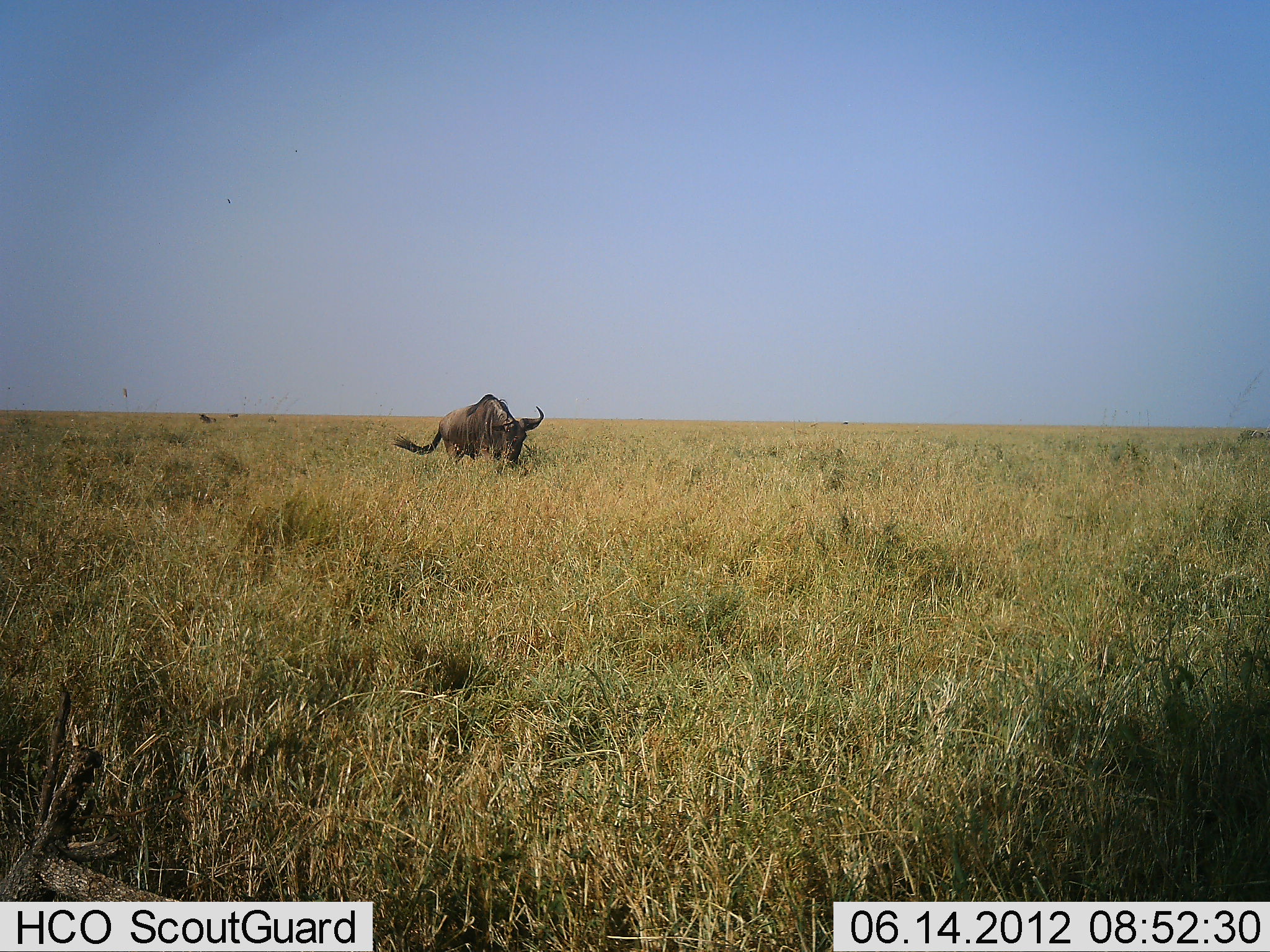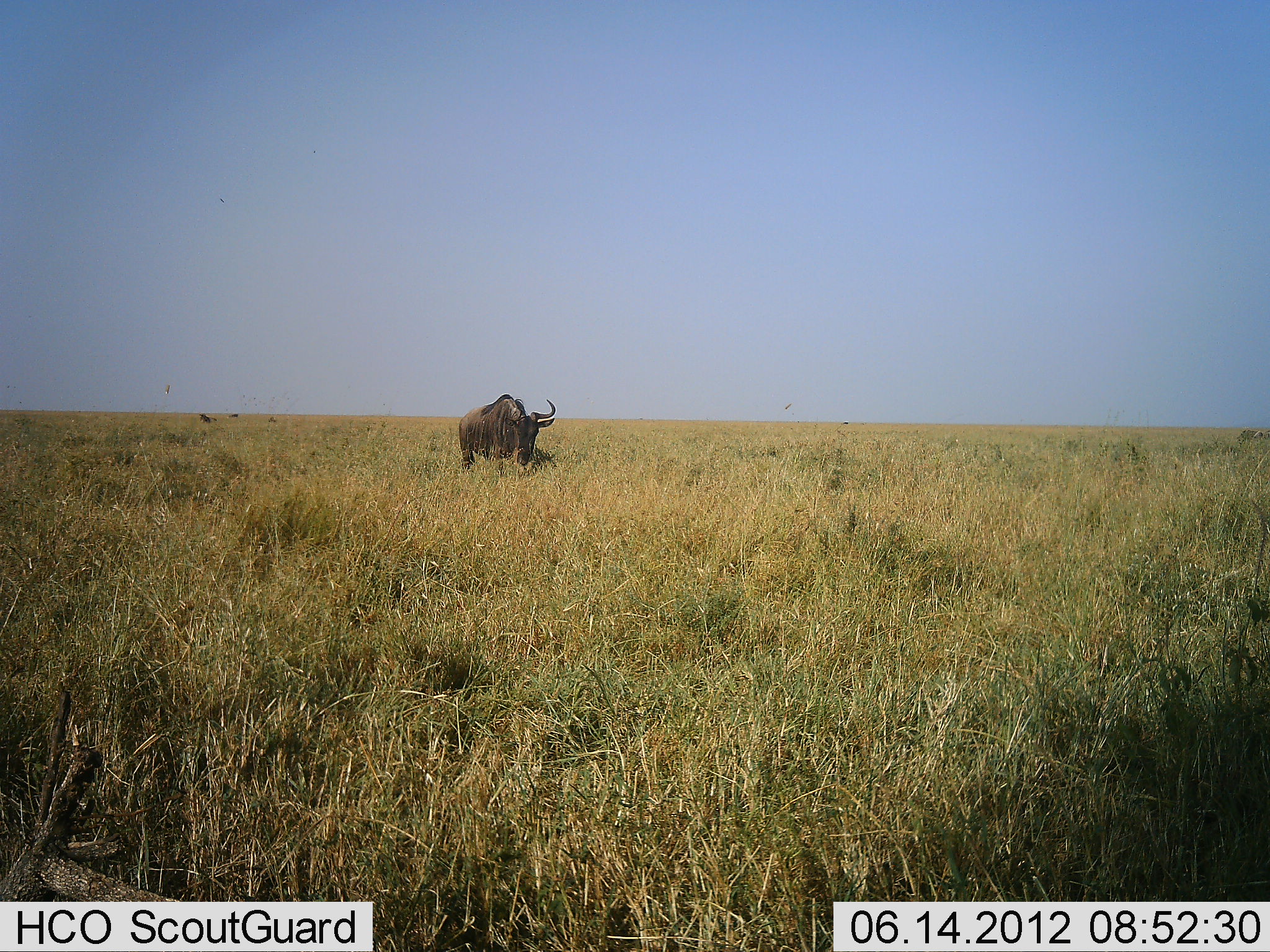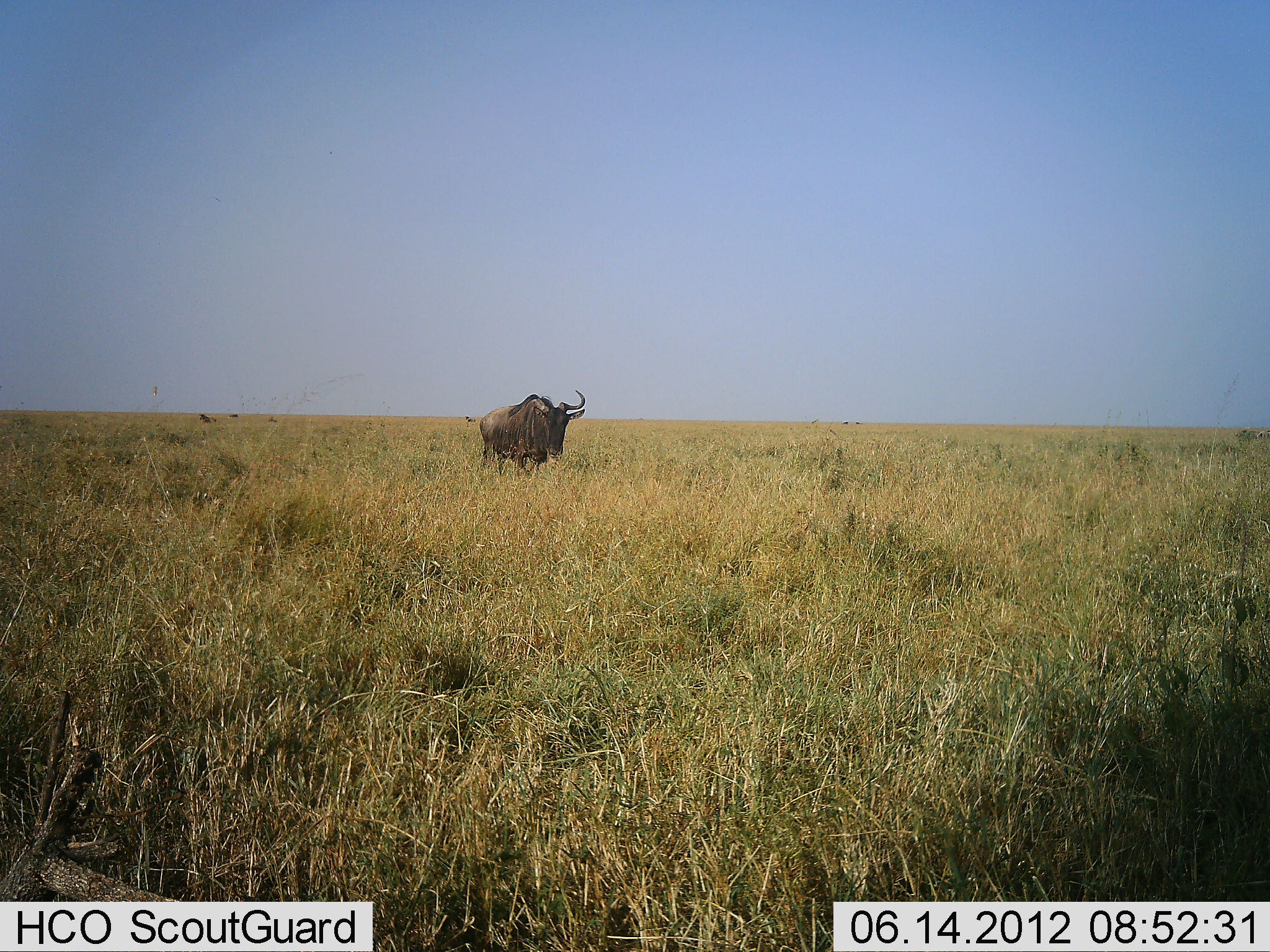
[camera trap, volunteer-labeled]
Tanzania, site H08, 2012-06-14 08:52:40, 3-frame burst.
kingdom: Animalia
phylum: Chordata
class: Mammalia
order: Artiodactyla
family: Bovidae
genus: Connochaetes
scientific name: Connochaetes taurinus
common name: blue wildebeest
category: wildebeest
Wildebeest (blue wildebeest) (Connochaetes taurinus), count 1. Behavior (volunteer vote fractions): standing 40%, resting 0%, moving 80%, interacting 10%. Young present (vote fraction): 0%. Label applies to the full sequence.